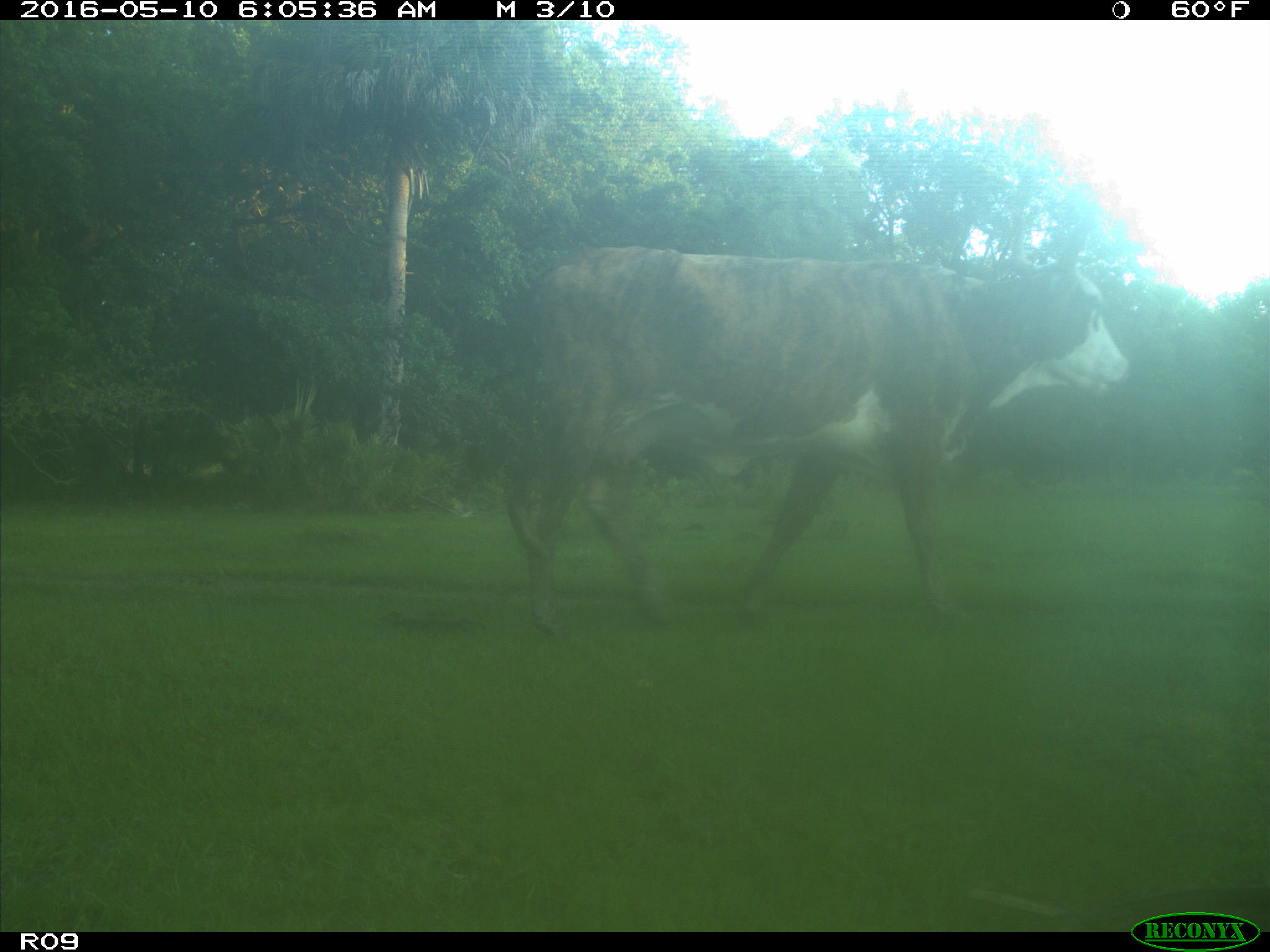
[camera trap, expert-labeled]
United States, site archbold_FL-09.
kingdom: Animalia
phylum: Chordata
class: Mammalia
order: Artiodactyla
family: Bovidae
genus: Bos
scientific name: Bos taurus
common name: domestic cow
Bos taurus (domestic cow).